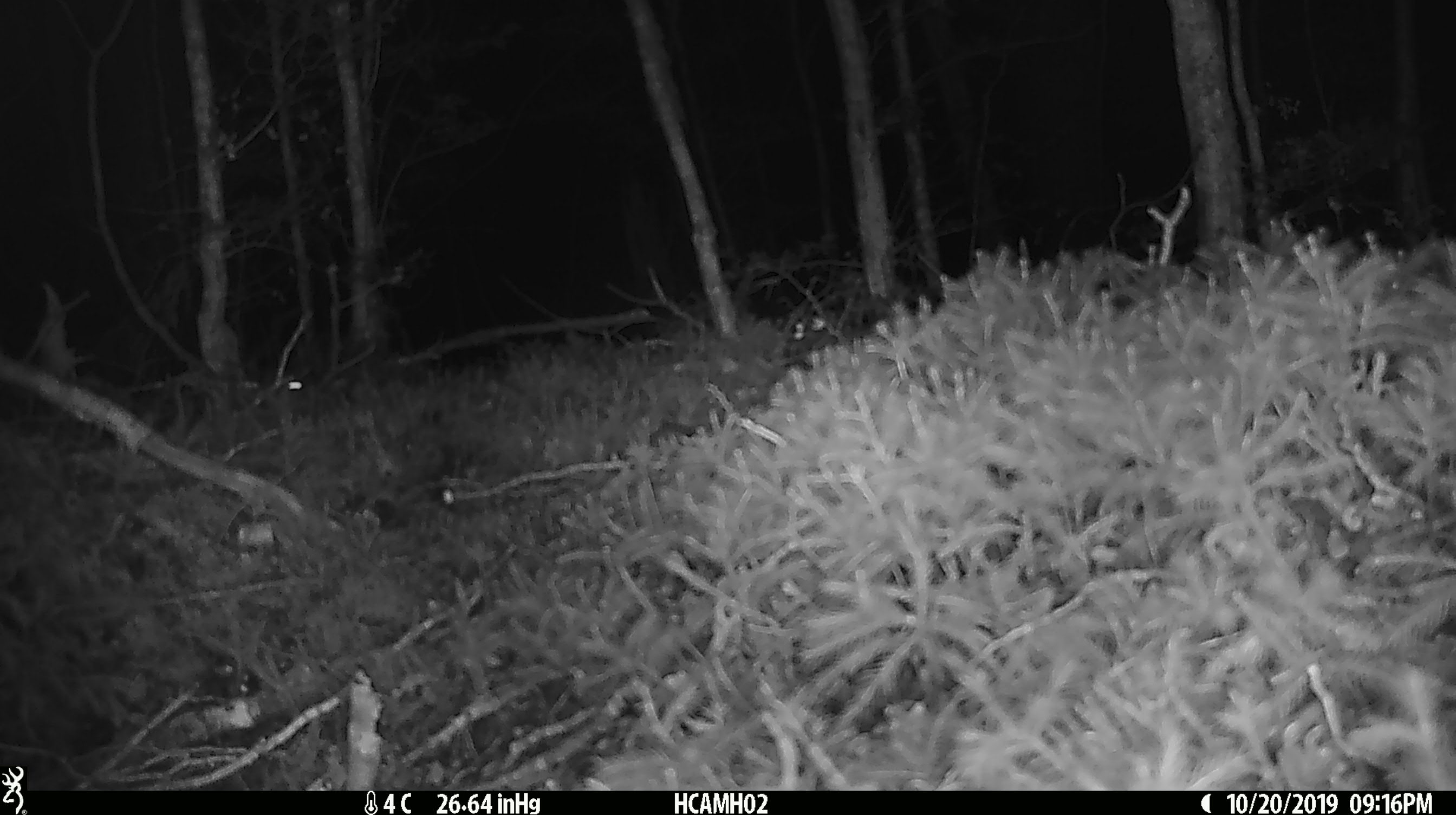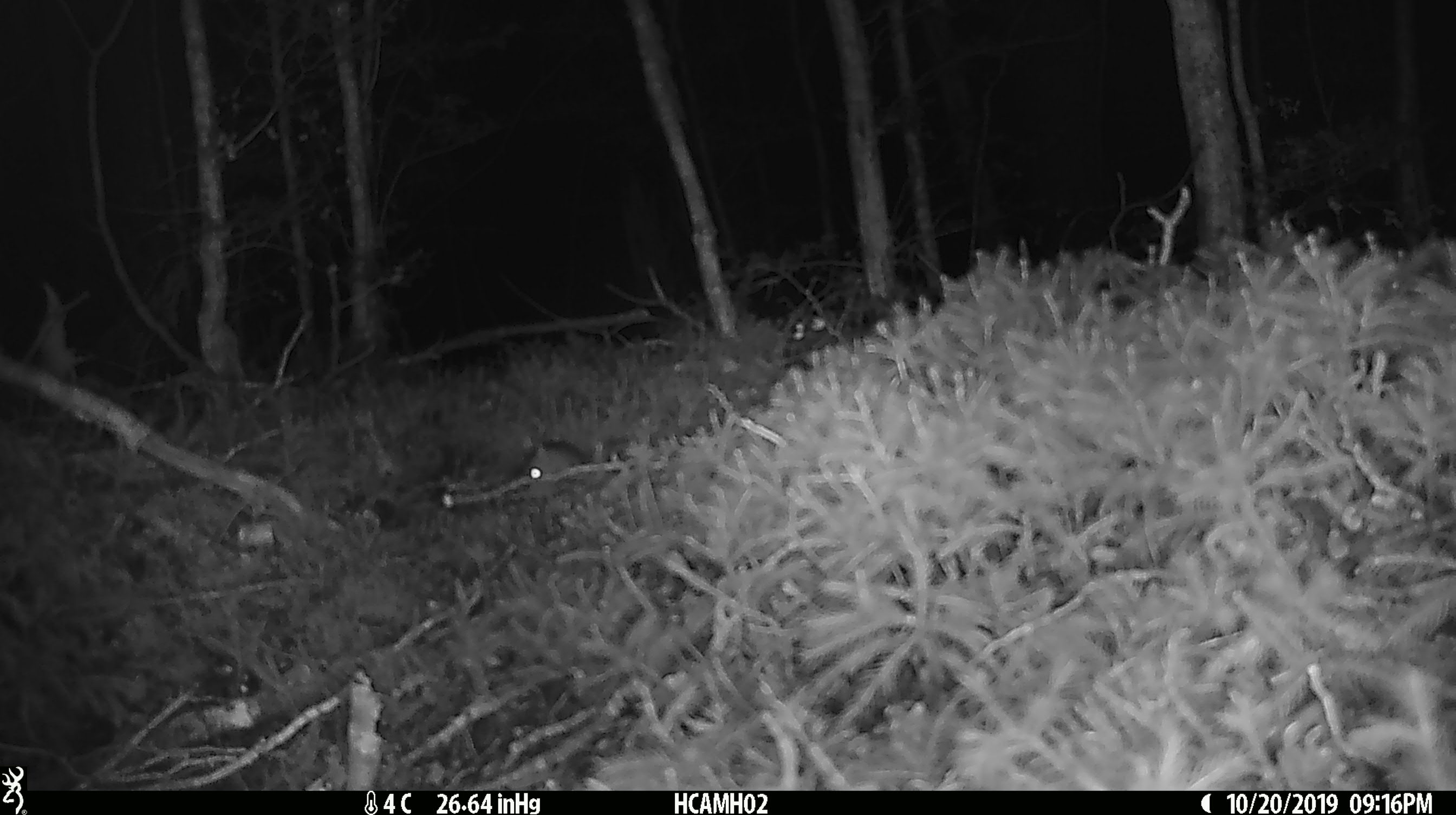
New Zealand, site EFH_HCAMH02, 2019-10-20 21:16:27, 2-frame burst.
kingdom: Animalia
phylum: Chordata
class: Mammalia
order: Rodentia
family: Muridae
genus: Mus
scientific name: Mus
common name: mouse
Mouse (Mus).